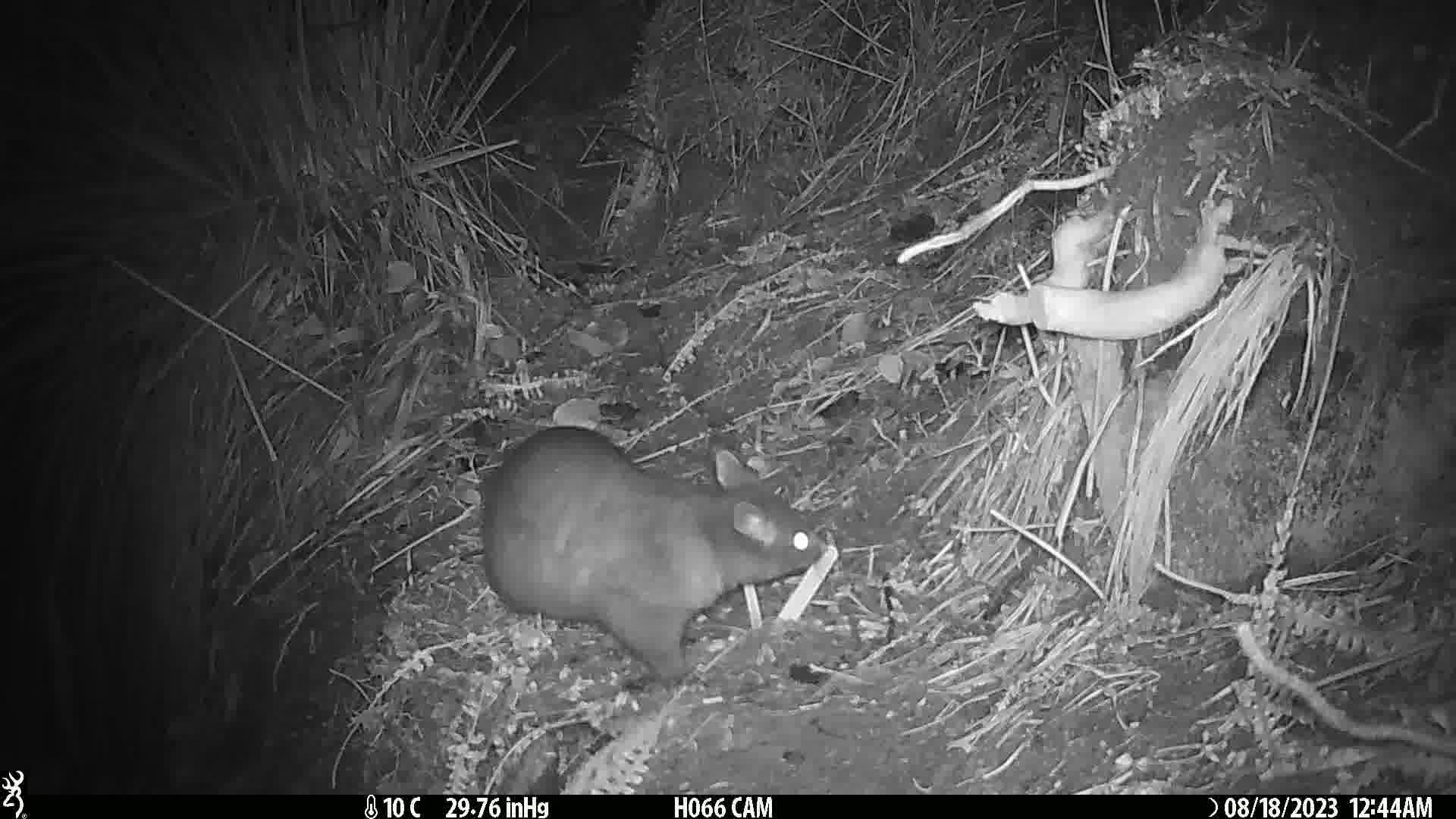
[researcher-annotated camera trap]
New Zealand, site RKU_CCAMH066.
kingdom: Animalia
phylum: Chordata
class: Mammalia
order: Diprotodontia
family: Phalangeridae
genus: Trichosurus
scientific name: Trichosurus vulpecula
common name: common brushtail possum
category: possum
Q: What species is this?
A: Possum (common brushtail possum) (Trichosurus vulpecula).